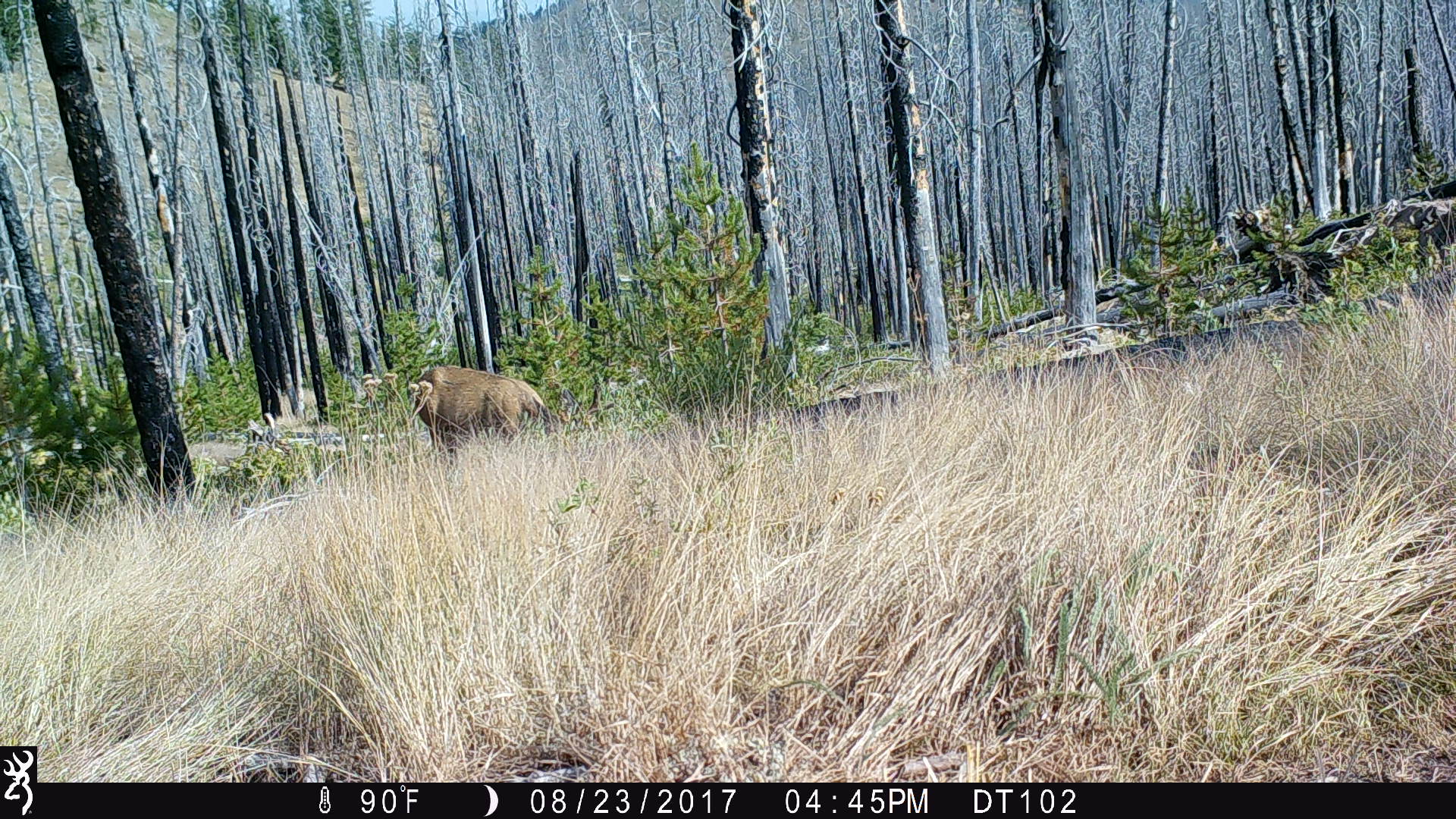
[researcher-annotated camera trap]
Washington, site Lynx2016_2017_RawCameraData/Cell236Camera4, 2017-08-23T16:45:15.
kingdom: Animalia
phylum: Chordata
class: Mammalia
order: Artiodactyla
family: Cervidae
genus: Odocoileus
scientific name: Odocoileus hemionus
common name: mule deer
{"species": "Odocoileus hemionus (mule deer)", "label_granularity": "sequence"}